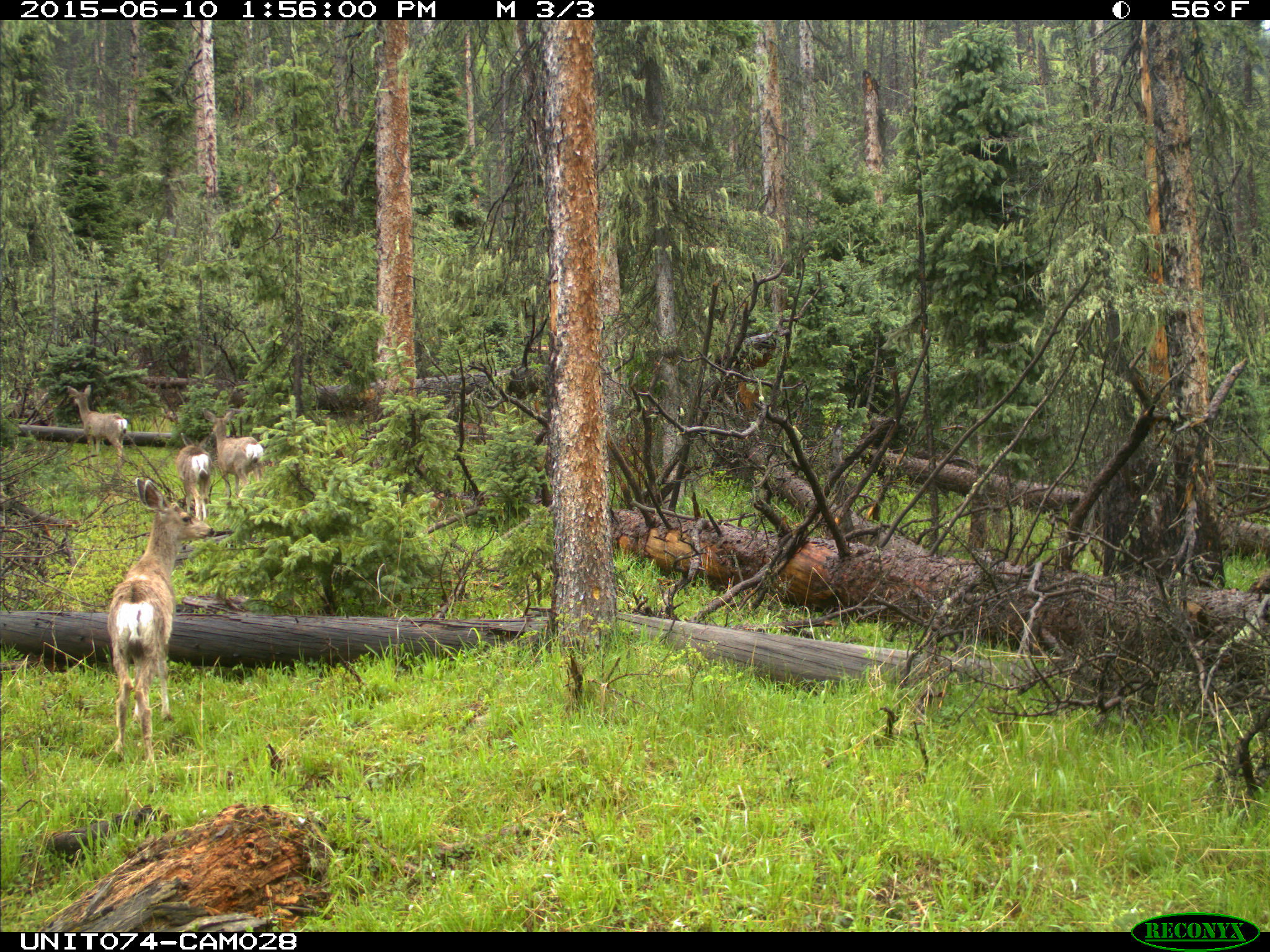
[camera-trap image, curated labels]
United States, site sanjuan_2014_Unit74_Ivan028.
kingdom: Animalia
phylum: Chordata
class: Mammalia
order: Artiodactyla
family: Cervidae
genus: Odocoileus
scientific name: Odocoileus hemionus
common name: mule deer